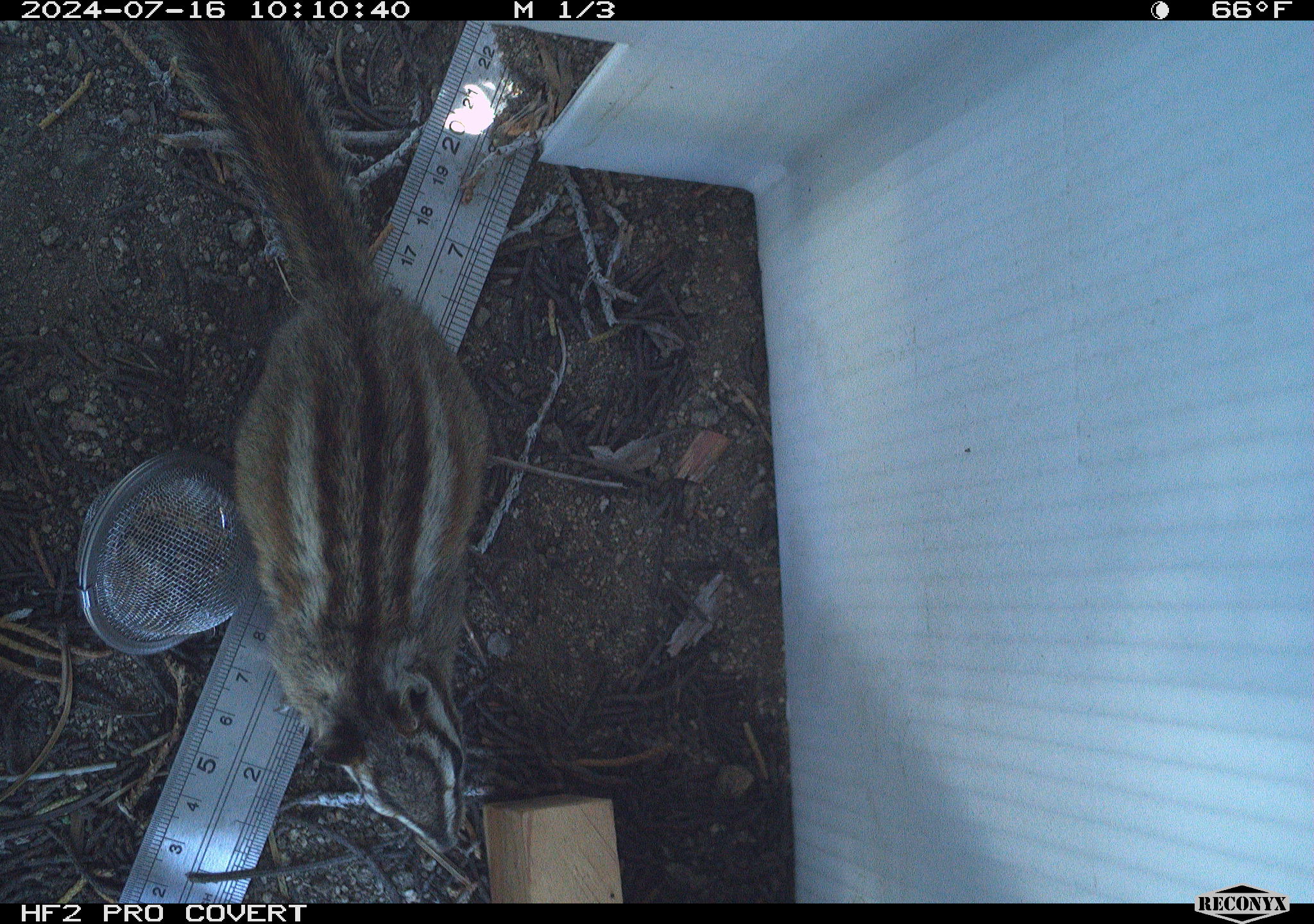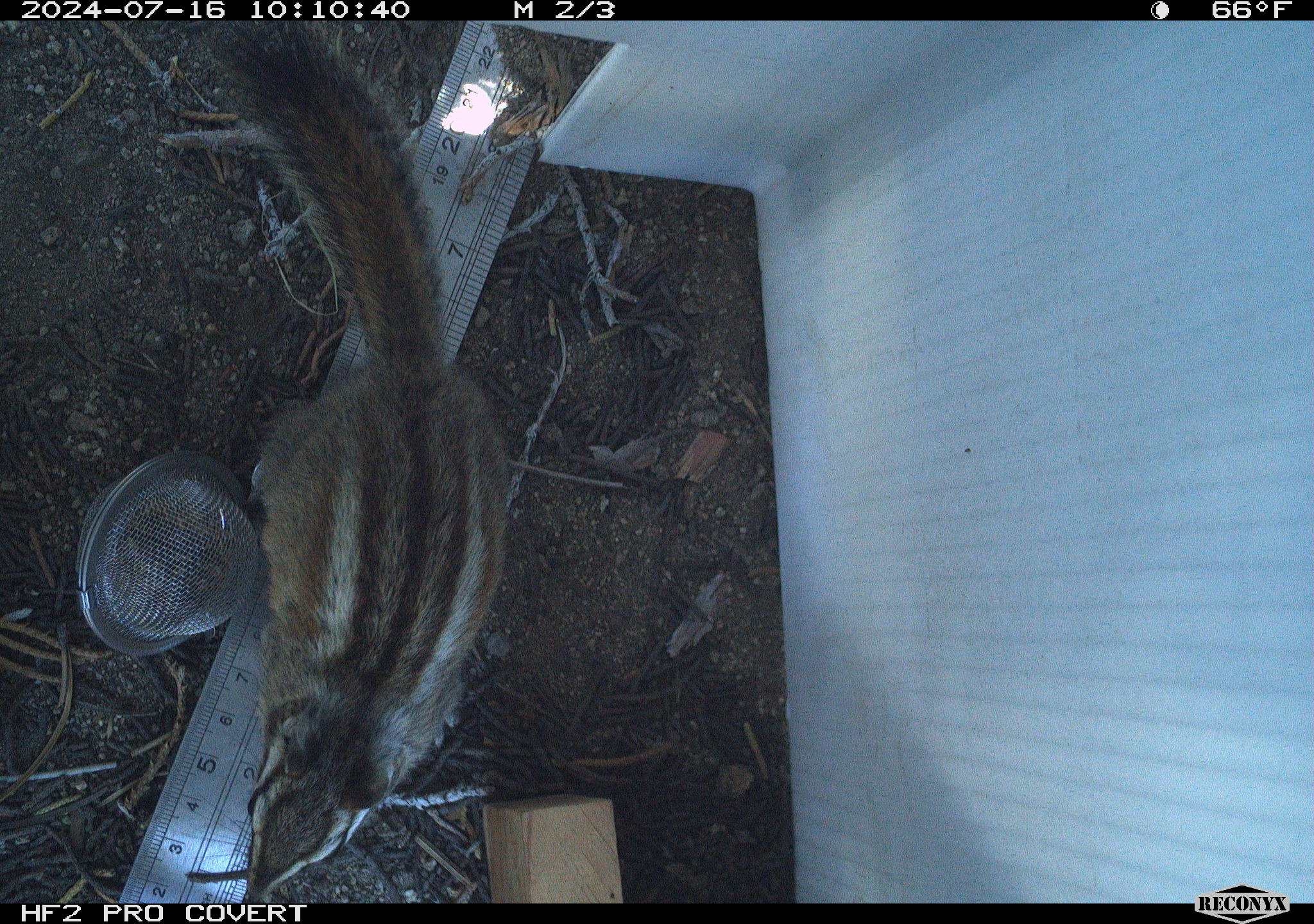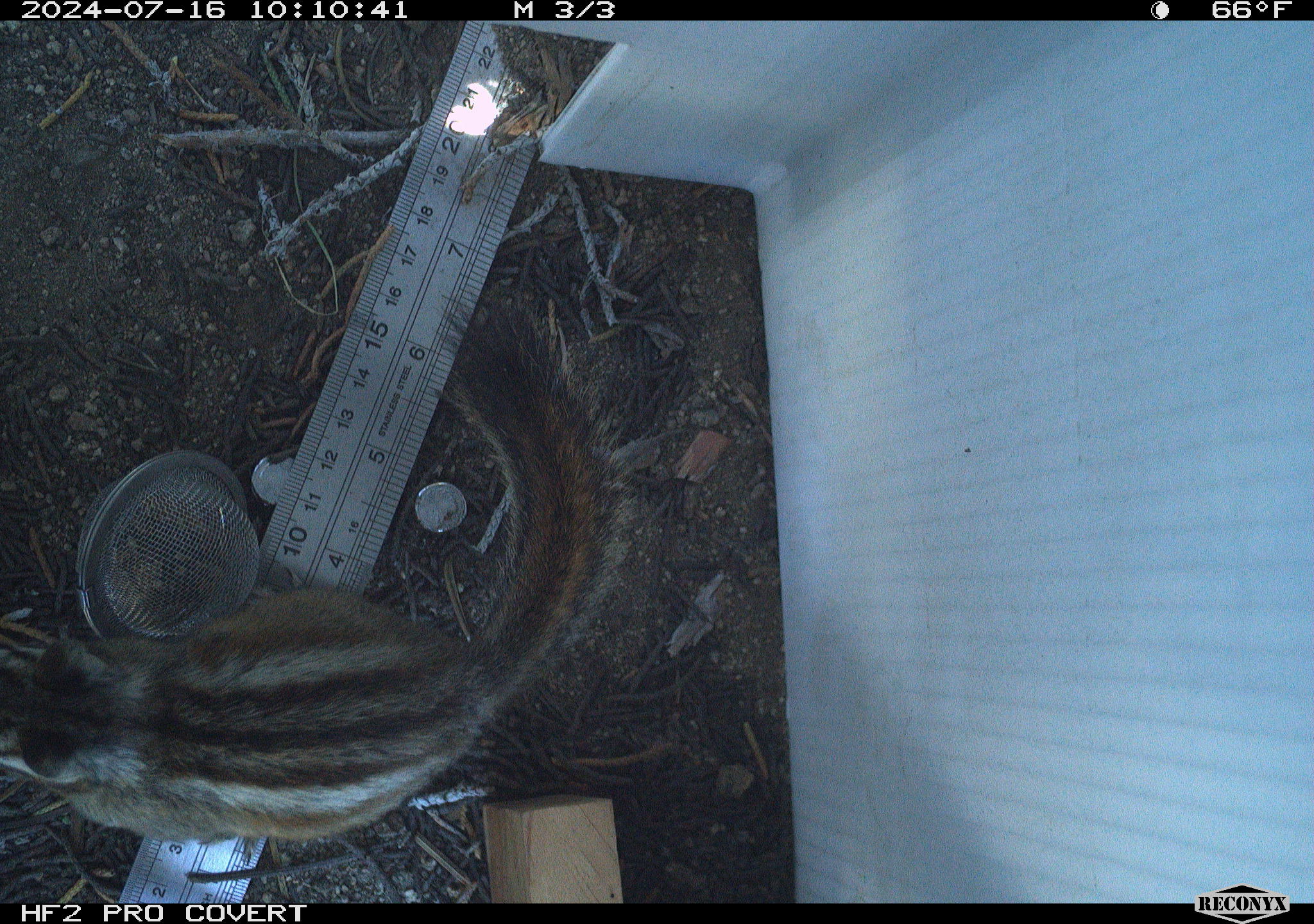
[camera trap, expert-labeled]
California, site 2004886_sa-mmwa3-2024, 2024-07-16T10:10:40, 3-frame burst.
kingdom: Animalia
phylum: Chordata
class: Mammalia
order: Rodentia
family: Sciuridae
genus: Neotamias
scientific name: Neotamias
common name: western chipmunks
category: neotamias species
Neotamias species (western chipmunks) (Neotamias).